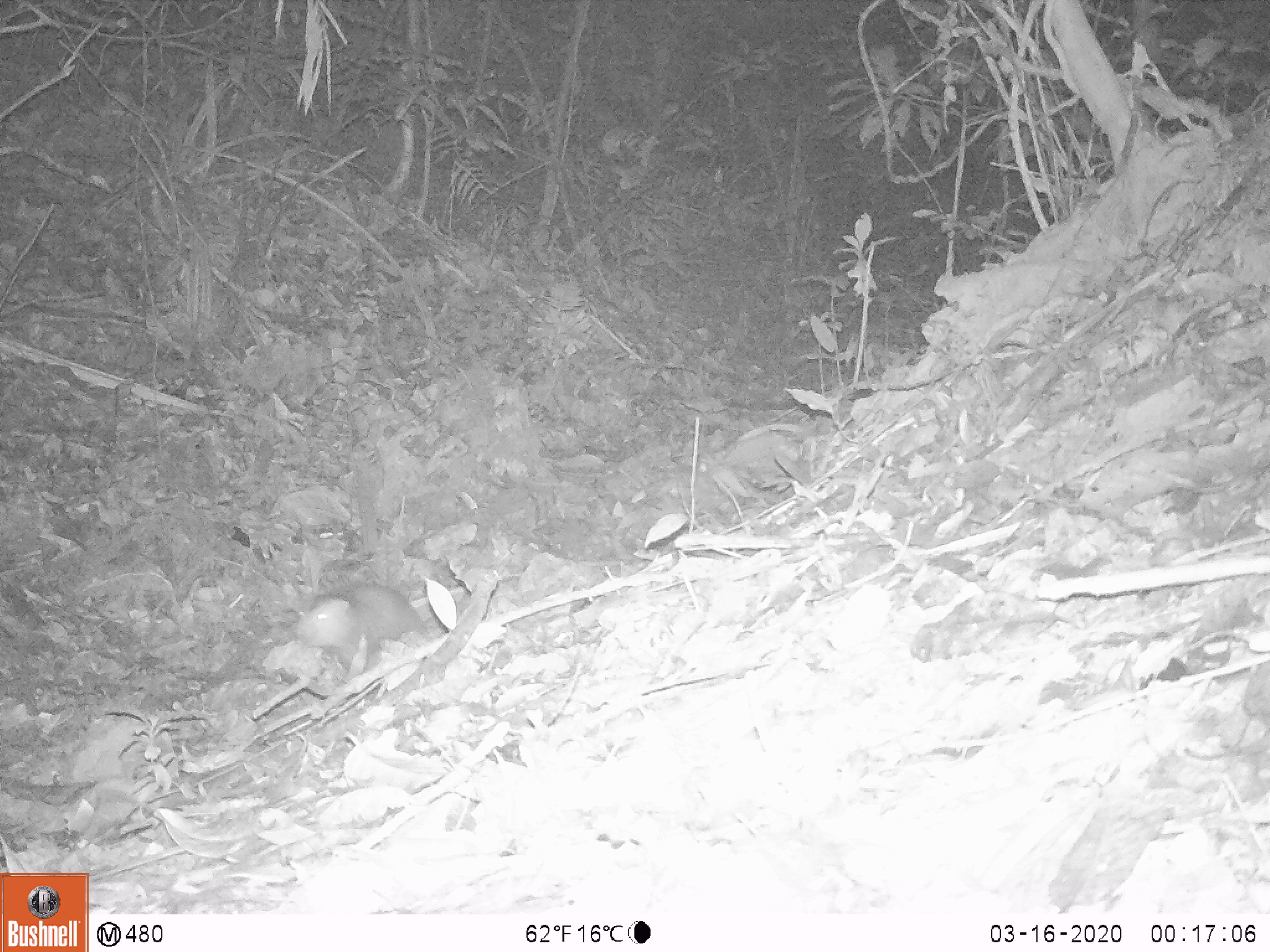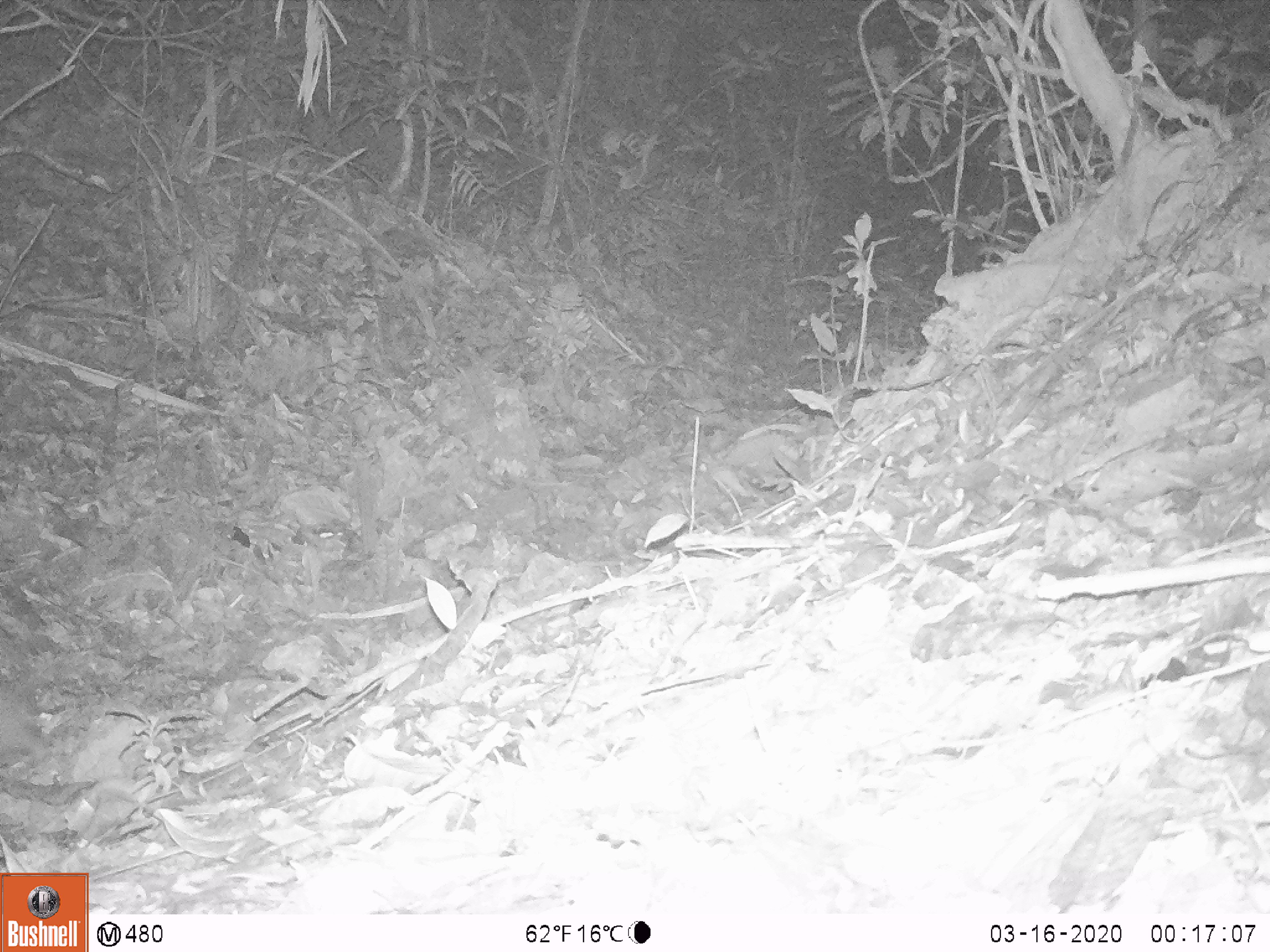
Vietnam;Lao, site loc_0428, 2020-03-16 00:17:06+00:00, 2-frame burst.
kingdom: Animalia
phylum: Chordata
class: Mammalia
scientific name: Mammalia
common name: mammal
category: unidentified small mammal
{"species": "unidentified small mammal (mammal) (Mammalia)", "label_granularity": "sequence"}